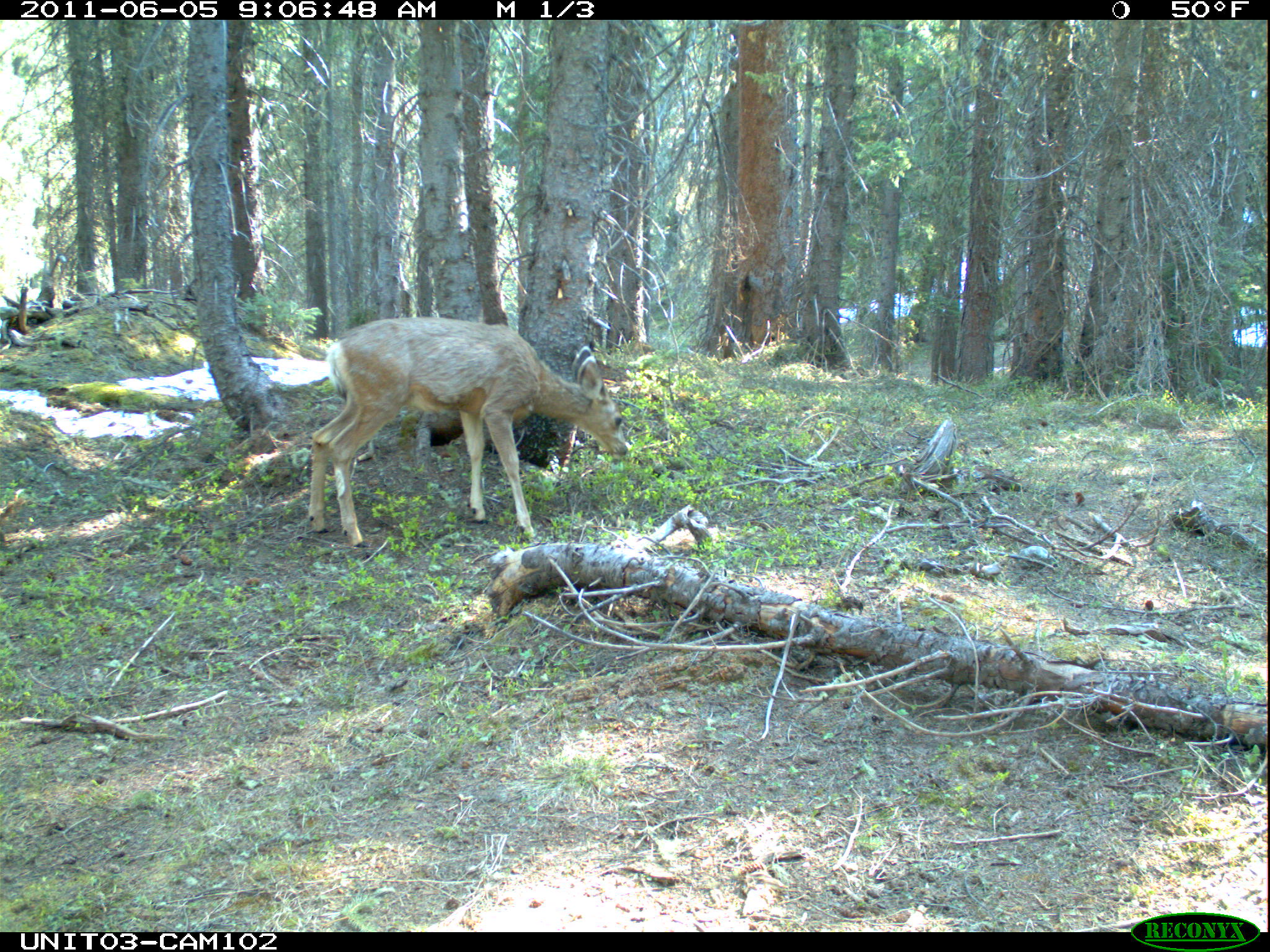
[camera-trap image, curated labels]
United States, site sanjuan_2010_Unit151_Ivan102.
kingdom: Animalia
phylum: Chordata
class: Mammalia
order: Artiodactyla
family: Cervidae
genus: Odocoileus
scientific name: Odocoileus hemionus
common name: mule deer